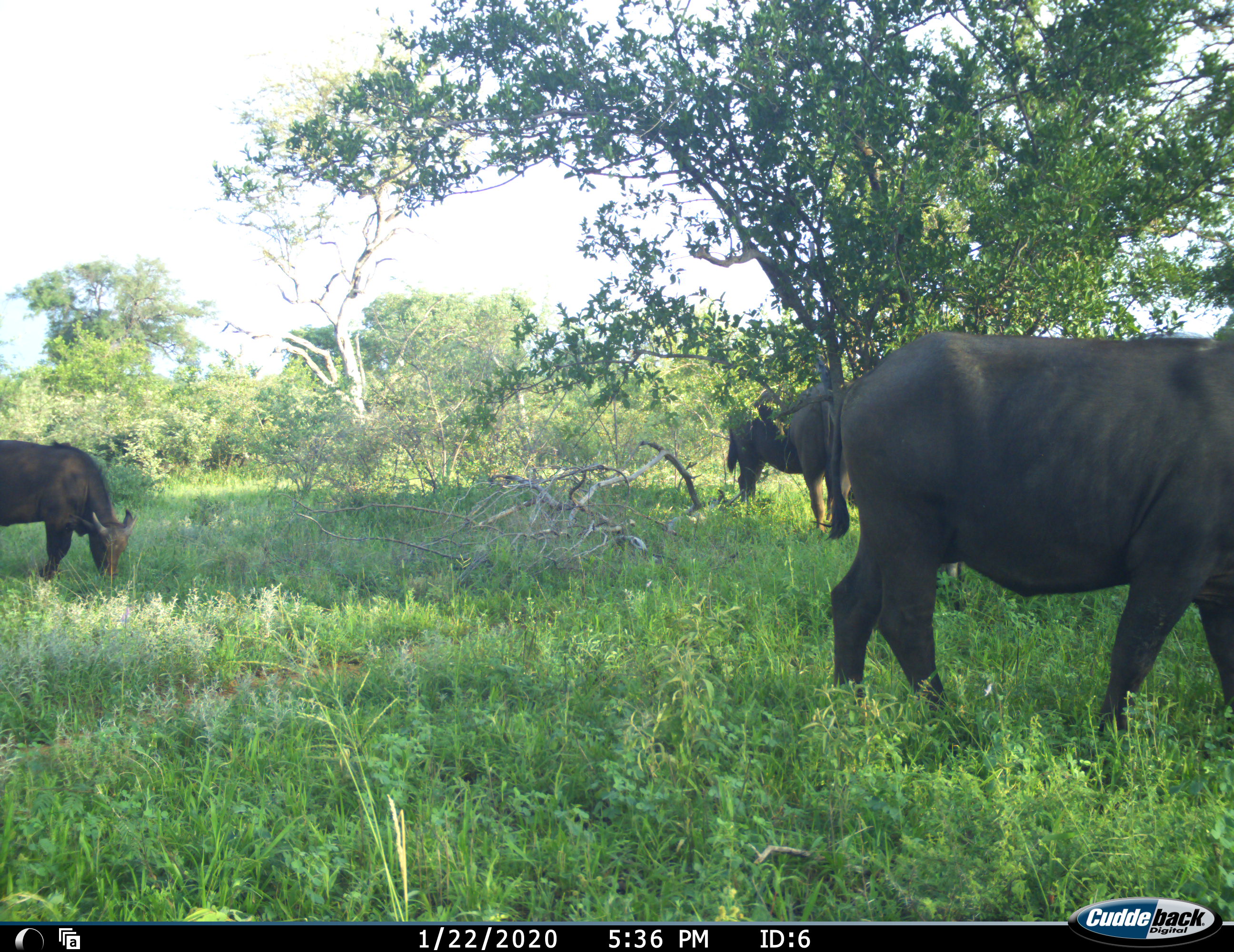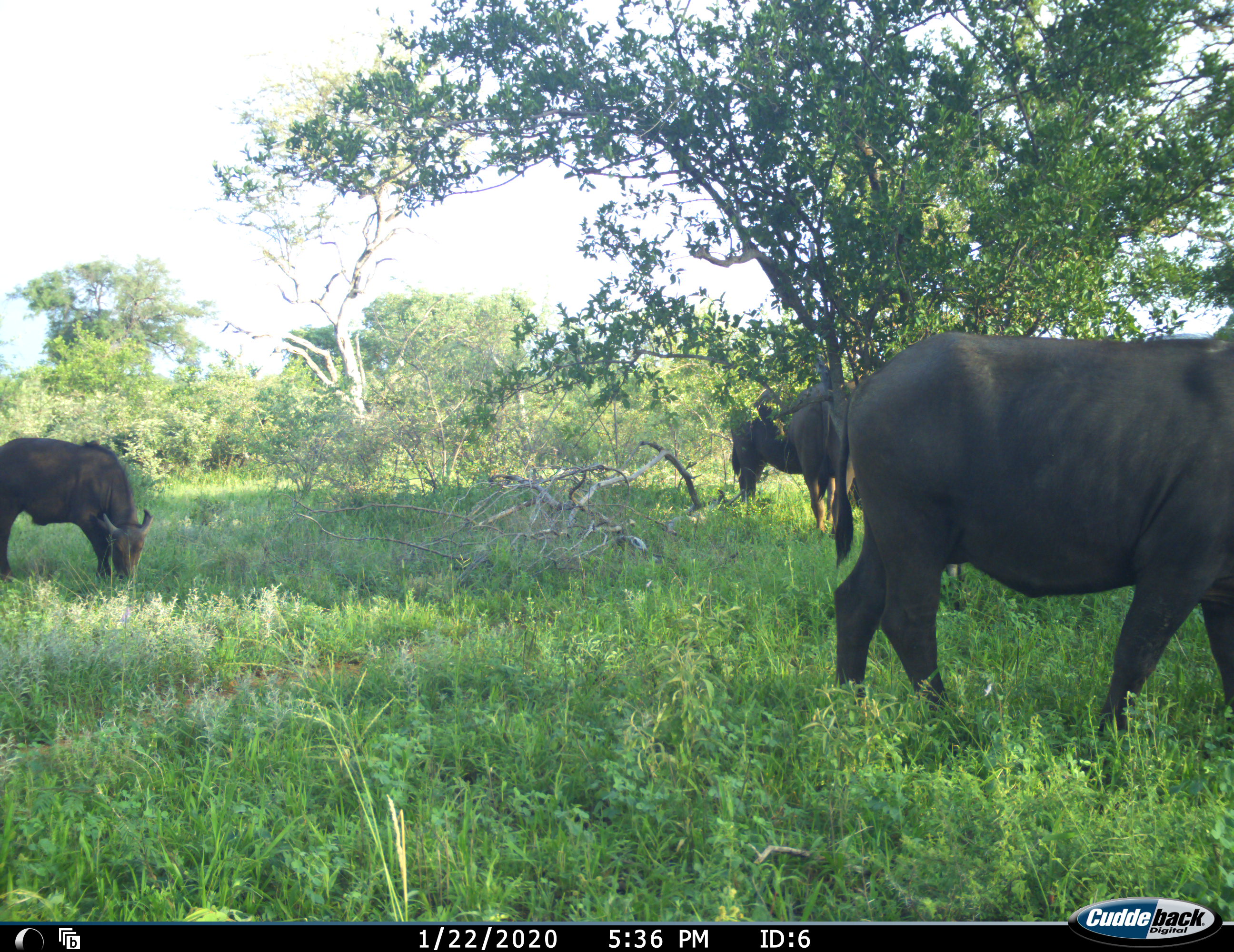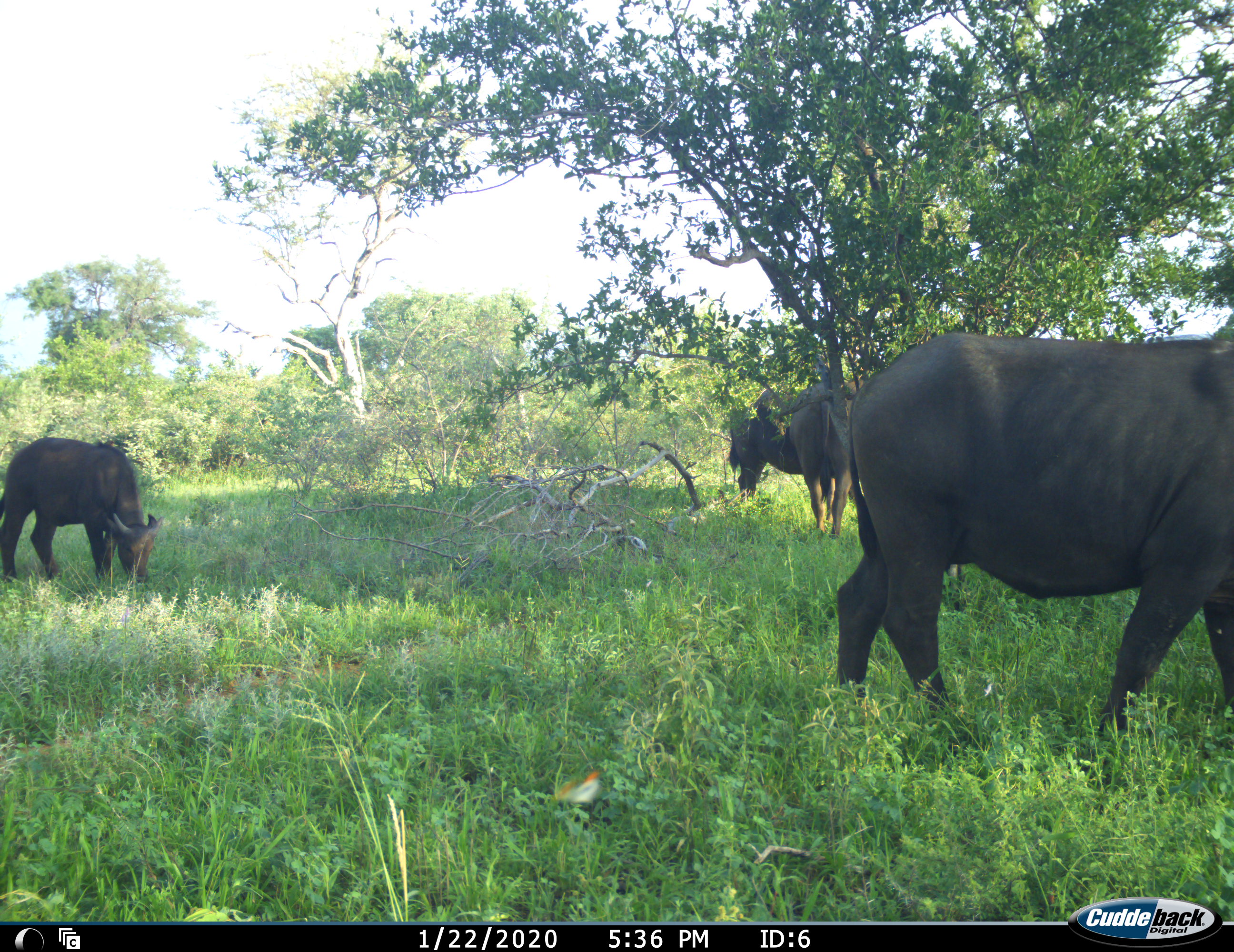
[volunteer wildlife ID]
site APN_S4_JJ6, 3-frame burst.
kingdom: Animalia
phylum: Chordata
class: Mammalia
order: Artiodactyla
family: Bovidae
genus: Syncerus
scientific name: Syncerus caffer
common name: african buffalo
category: buffalo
Buffalo (african buffalo) (Syncerus caffer), count 4. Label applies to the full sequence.